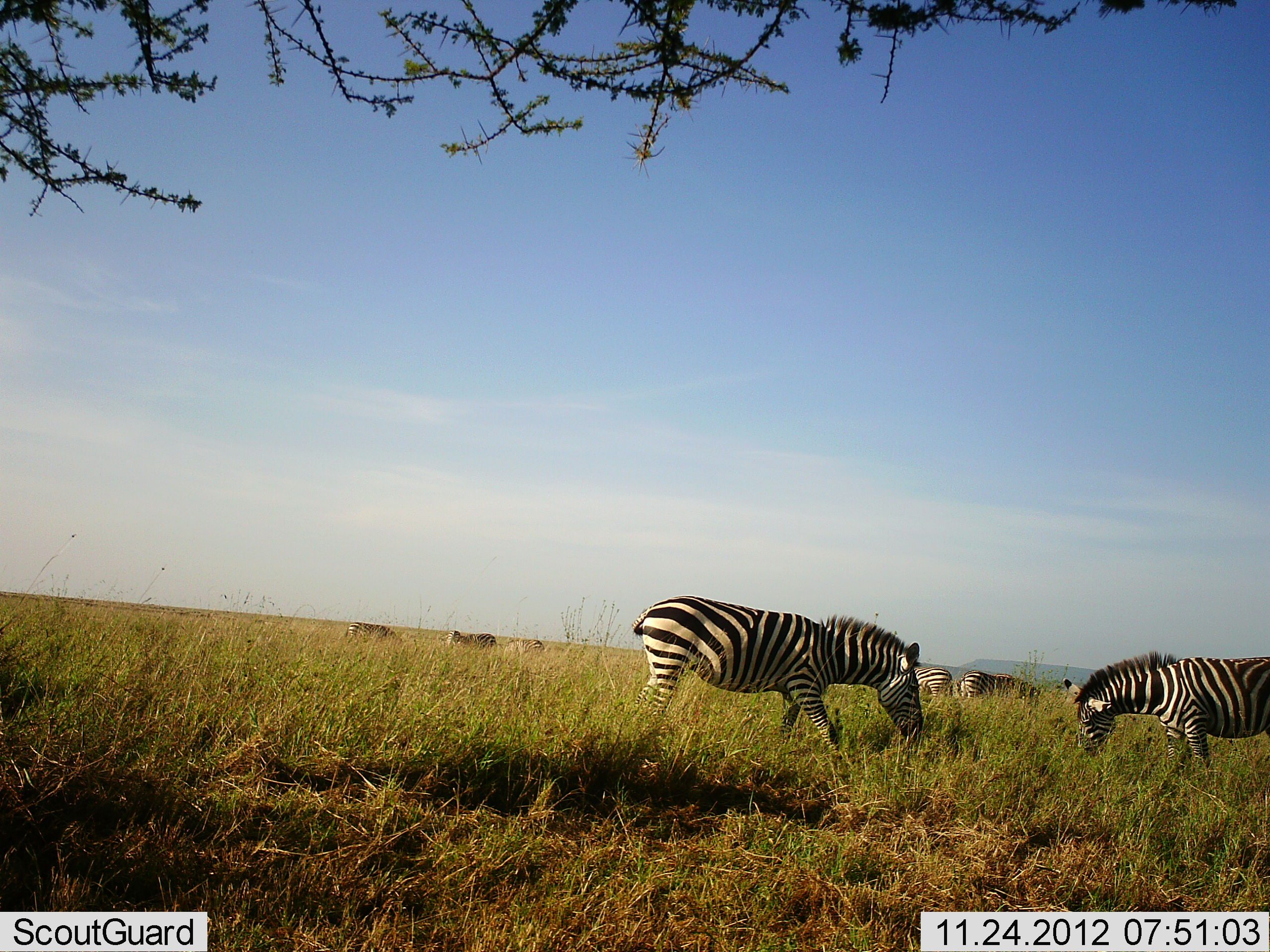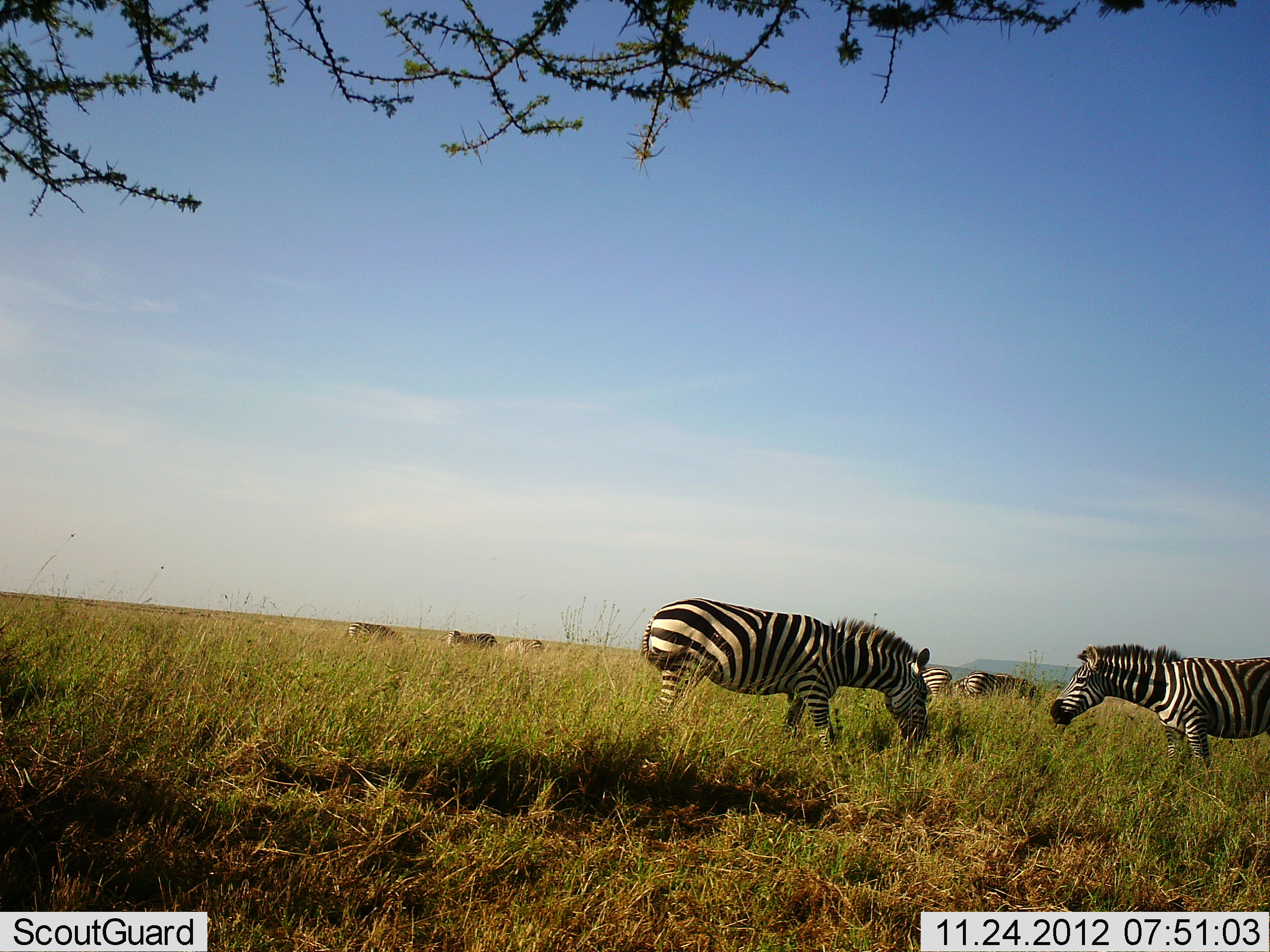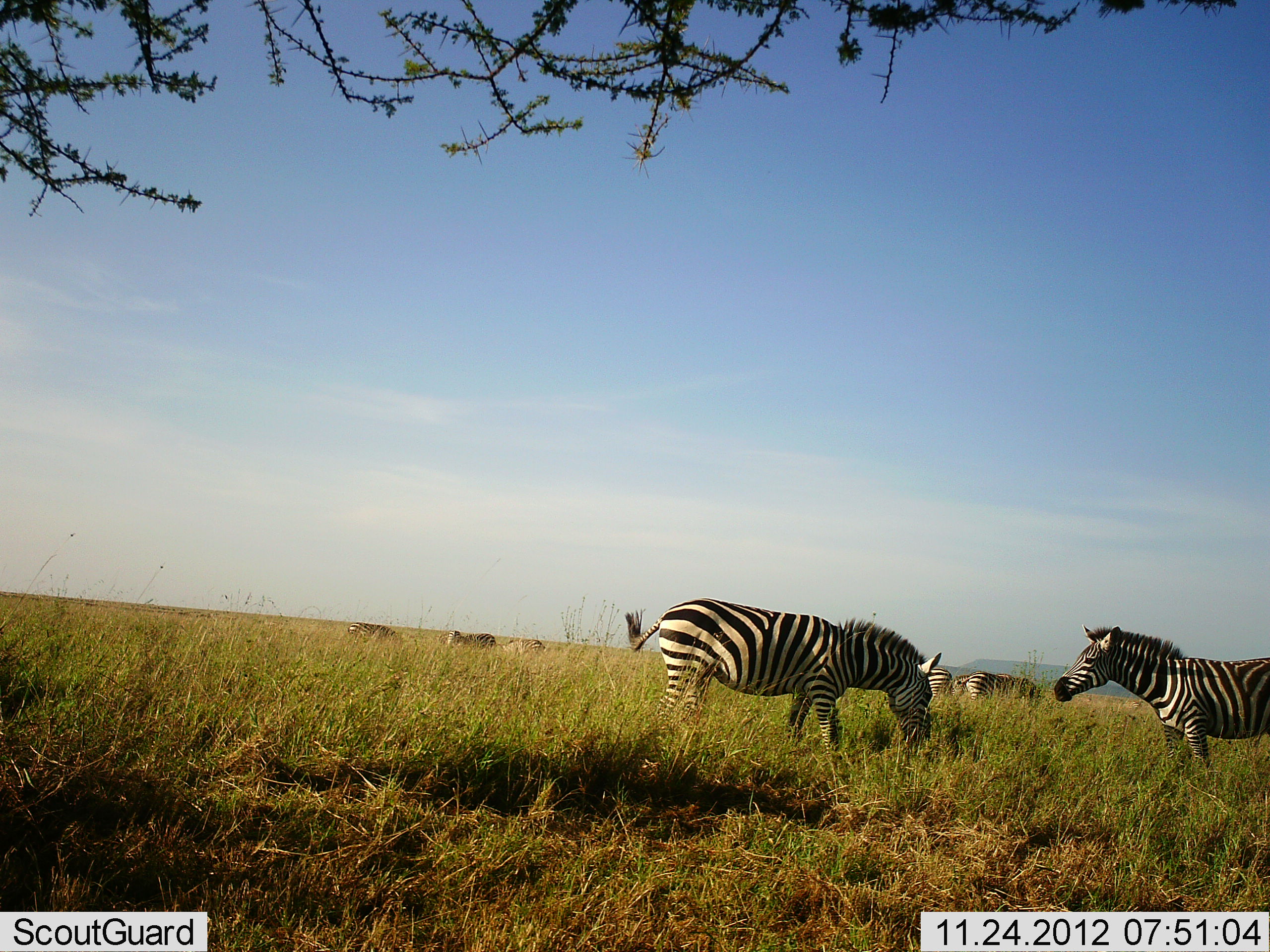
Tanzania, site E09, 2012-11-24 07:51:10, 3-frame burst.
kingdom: Animalia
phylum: Chordata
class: Mammalia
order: Perissodactyla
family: Equidae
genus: Equus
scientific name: Equus quagga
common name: plains zebra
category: zebra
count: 7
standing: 60%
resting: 0%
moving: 0%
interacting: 0%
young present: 0%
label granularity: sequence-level